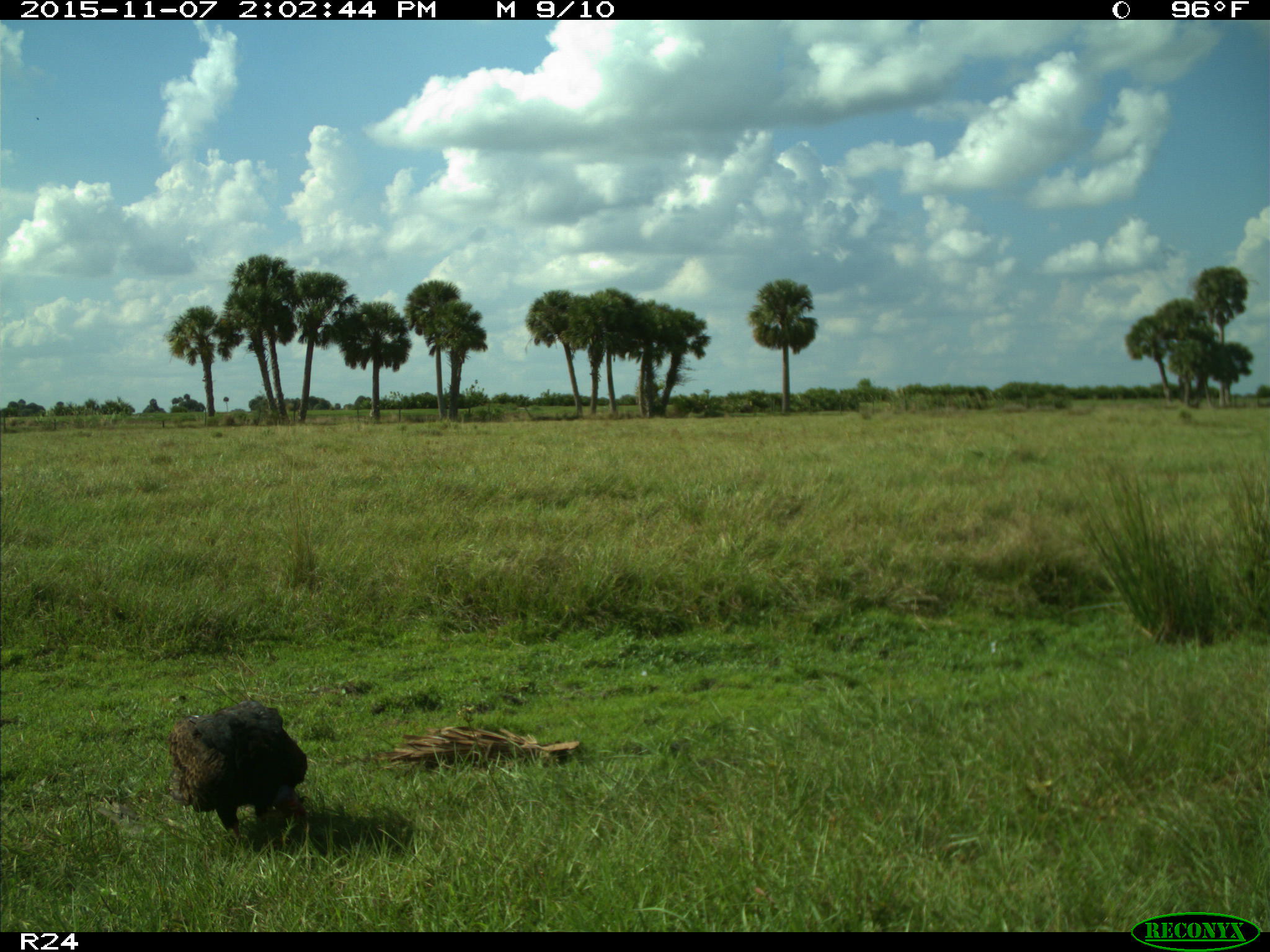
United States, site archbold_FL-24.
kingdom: Animalia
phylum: Chordata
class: Aves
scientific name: Aves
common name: birds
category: unidentified bird